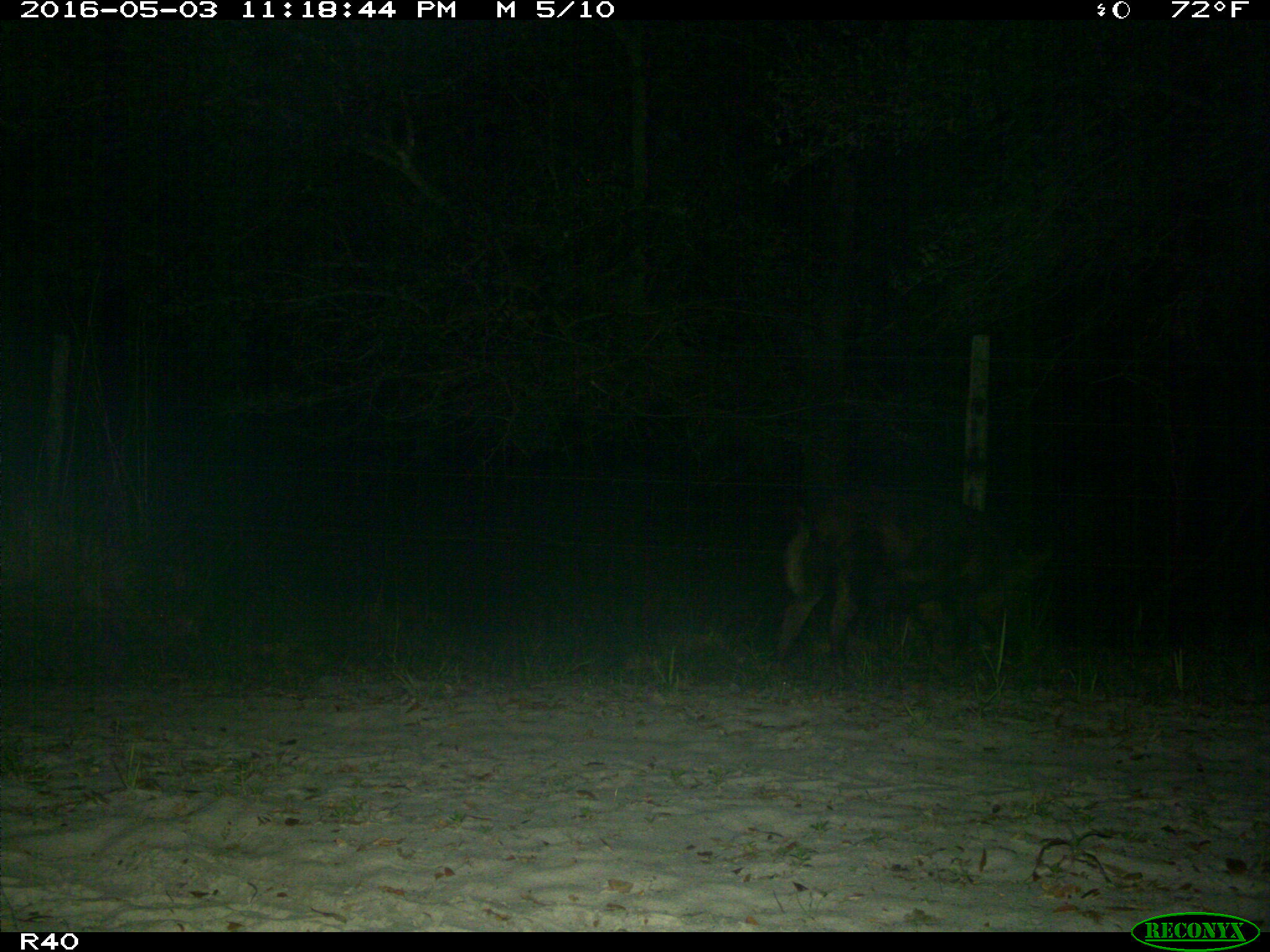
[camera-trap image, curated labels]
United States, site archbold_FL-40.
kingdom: Animalia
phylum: Chordata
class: Mammalia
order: Artiodactyla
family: Suidae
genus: Sus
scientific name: Sus scrofa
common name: wild boar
Sus scrofa (wild boar).